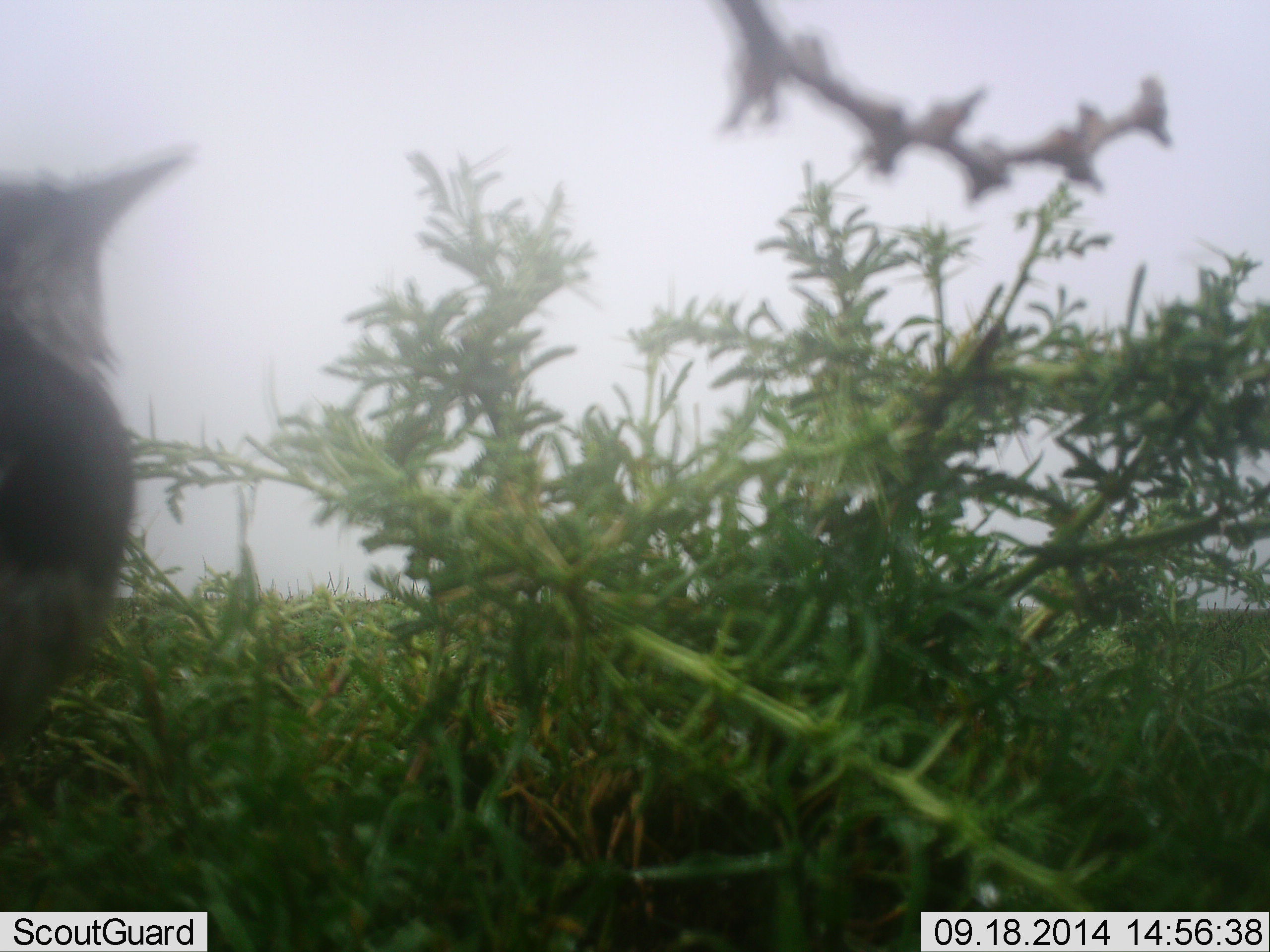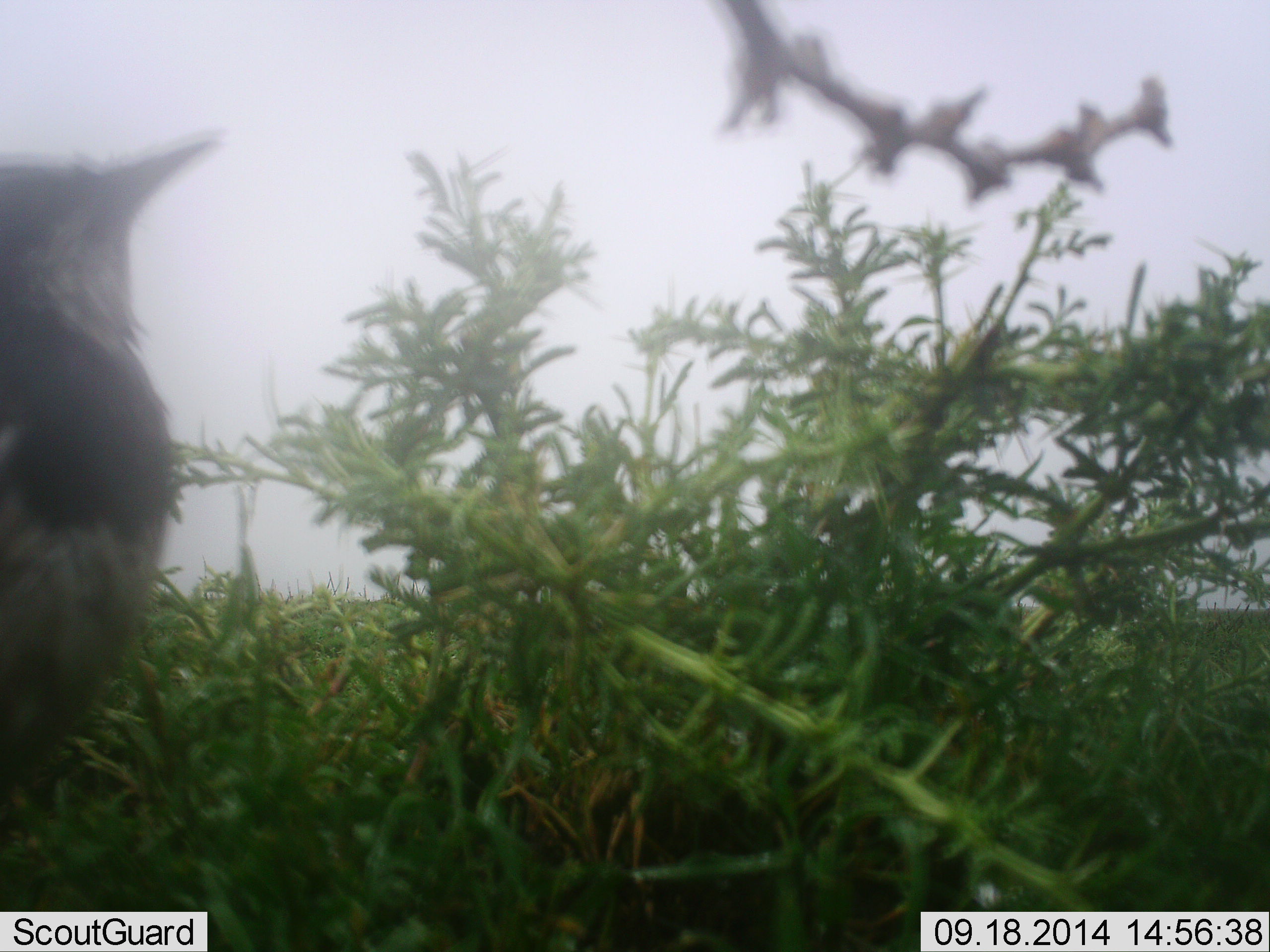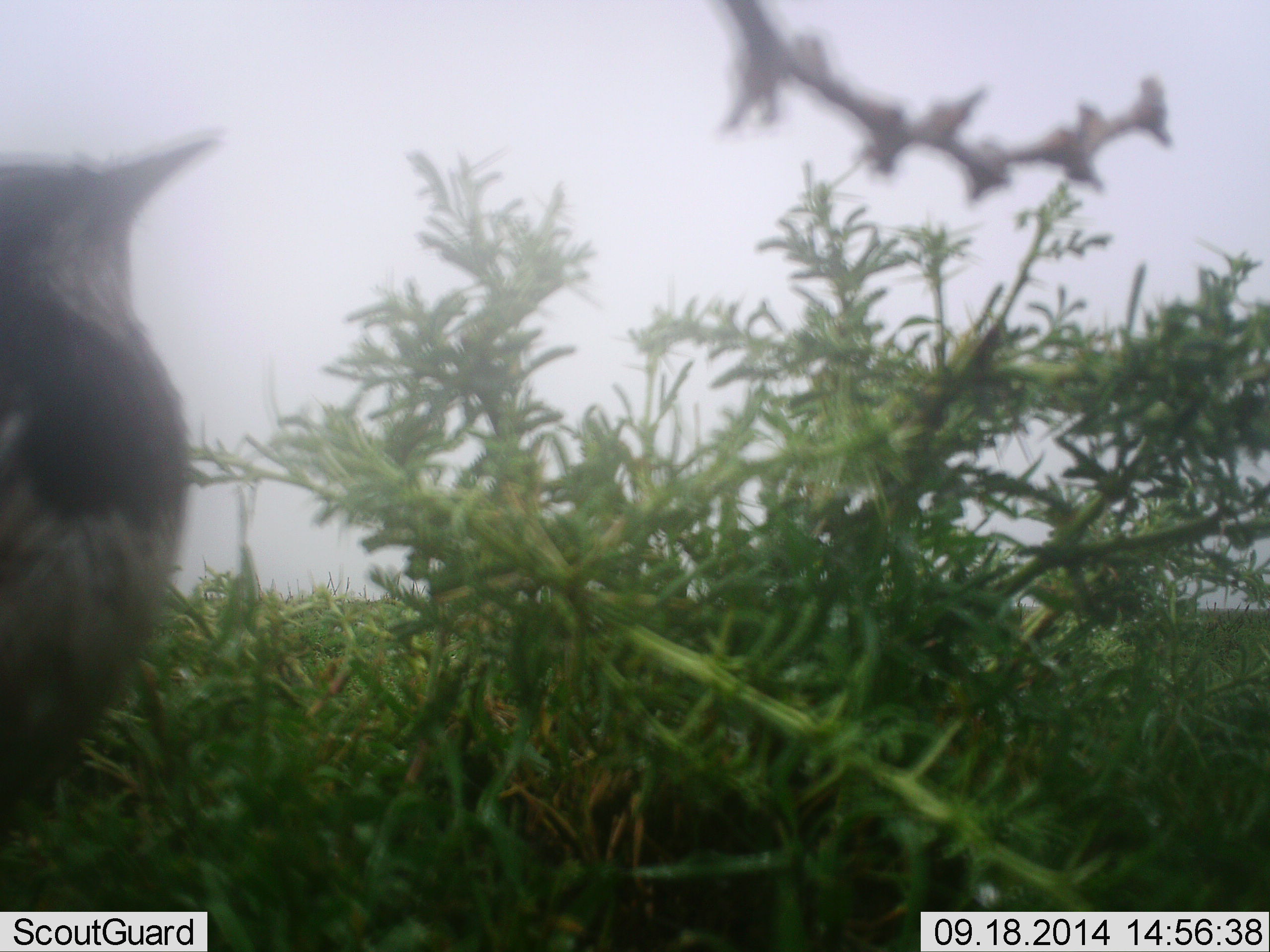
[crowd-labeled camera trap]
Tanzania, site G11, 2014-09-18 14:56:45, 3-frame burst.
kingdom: Animalia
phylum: Chordata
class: Aves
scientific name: Aves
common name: bird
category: otherbird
Otherbird (bird) (Aves), count 1. Behavior (volunteer vote fractions): standing 70%, resting 30%, moving 0%, interacting 0%. Young present (vote fraction): 0%. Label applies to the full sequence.